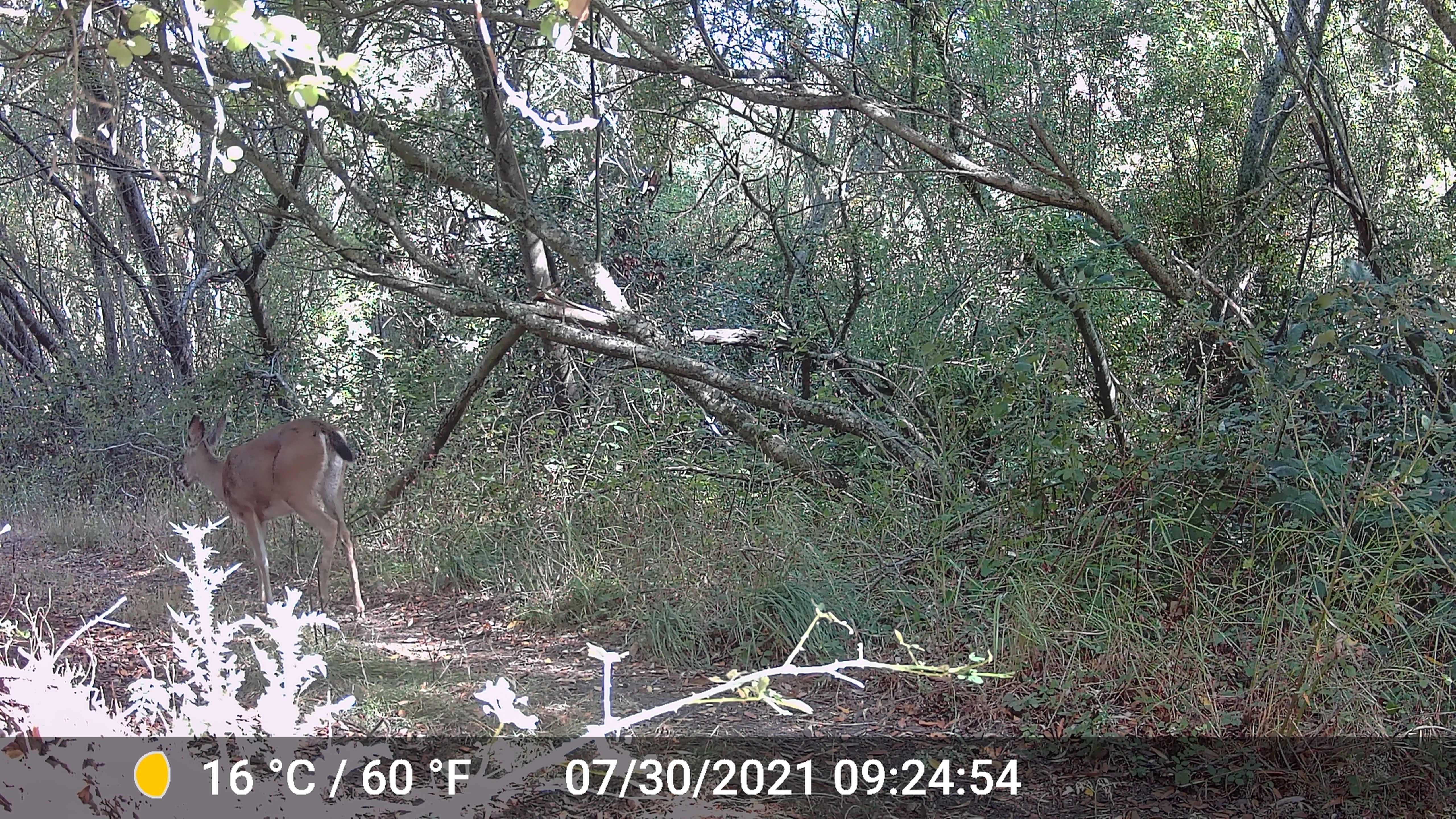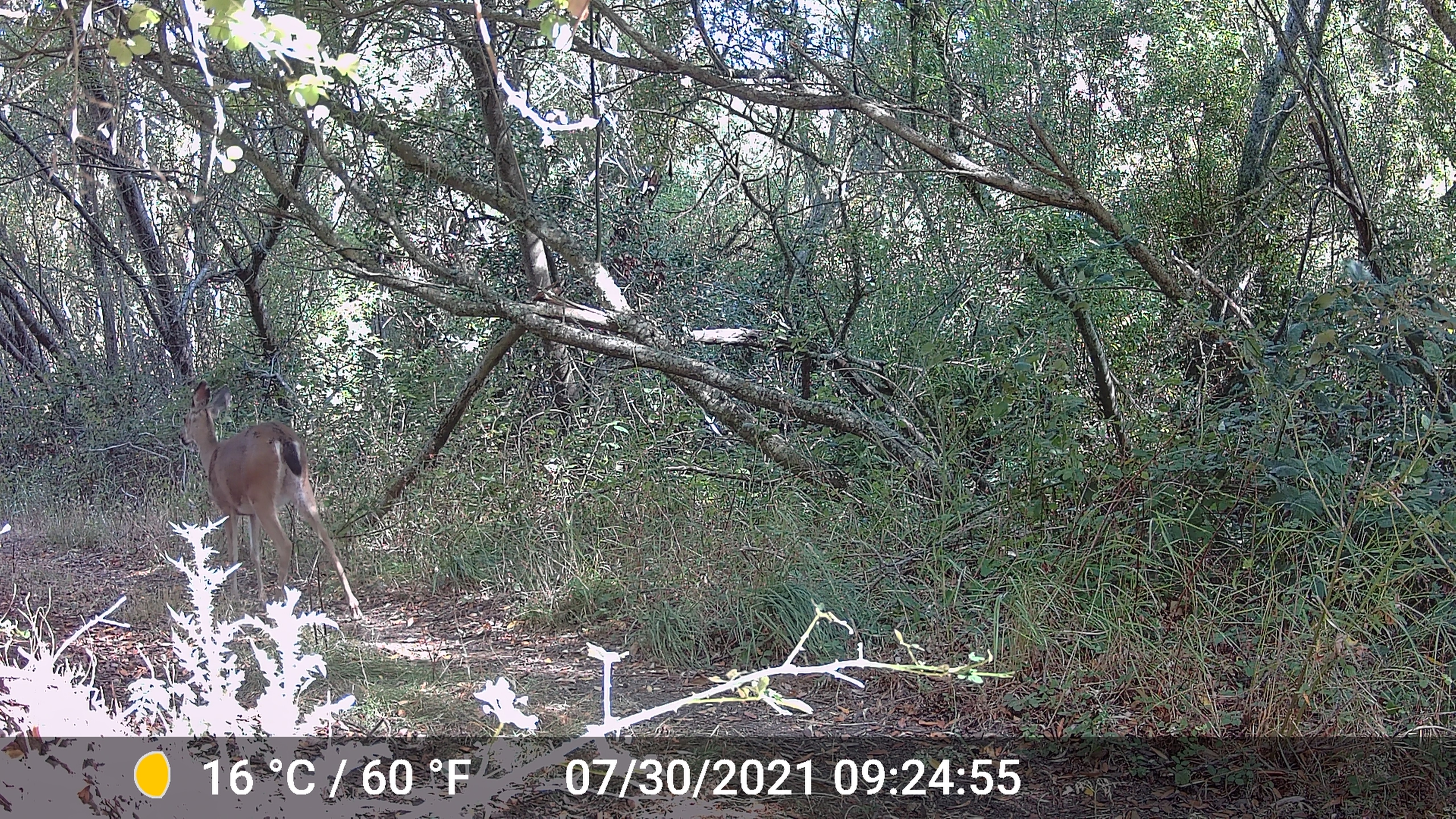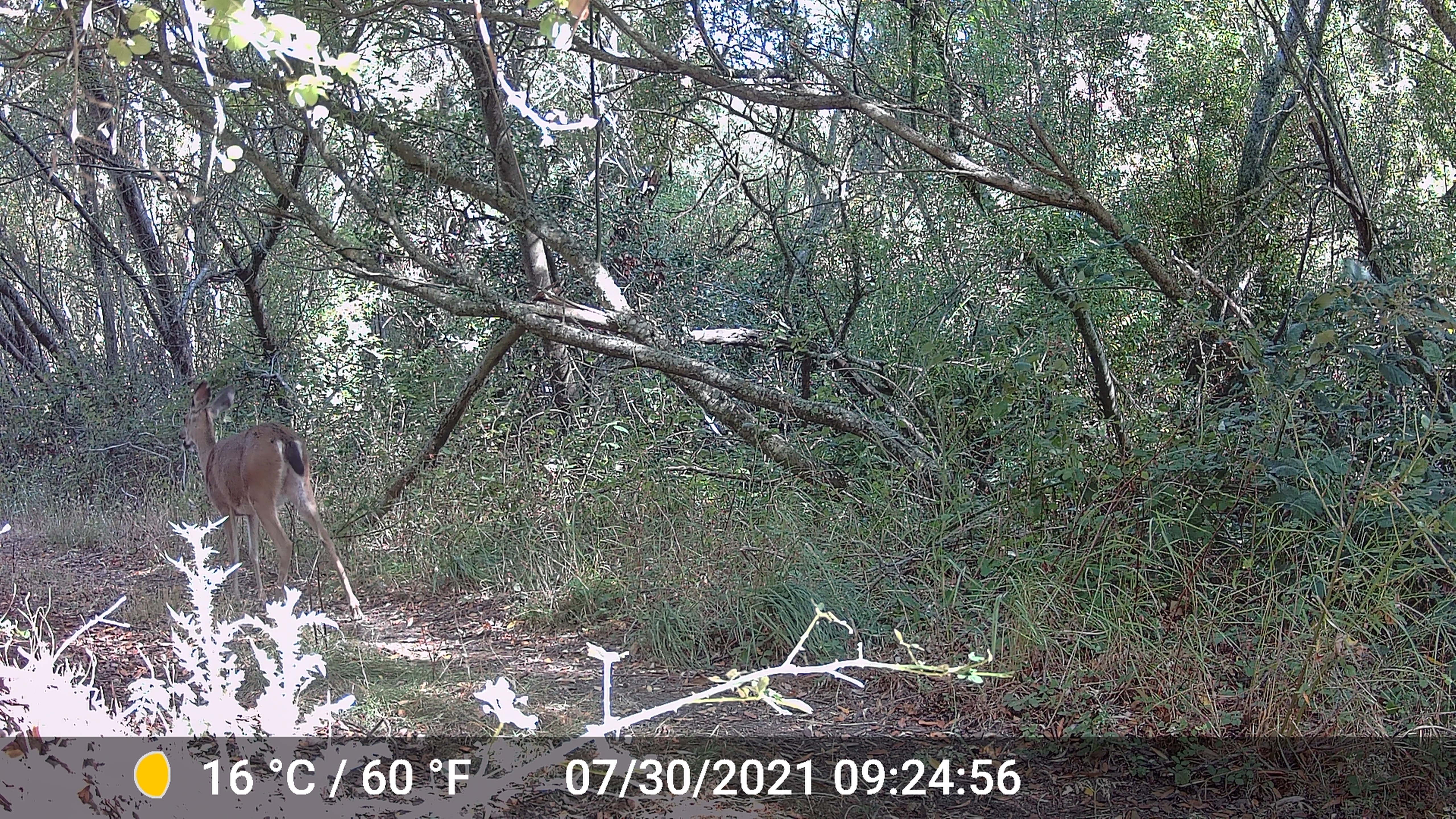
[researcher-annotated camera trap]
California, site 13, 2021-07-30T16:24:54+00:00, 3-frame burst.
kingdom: Animalia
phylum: Chordata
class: Mammalia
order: Artiodactyla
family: Cervidae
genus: Odocoileus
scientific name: Odocoileus hemionus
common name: mule deer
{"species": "mule deer (Odocoileus hemionus)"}